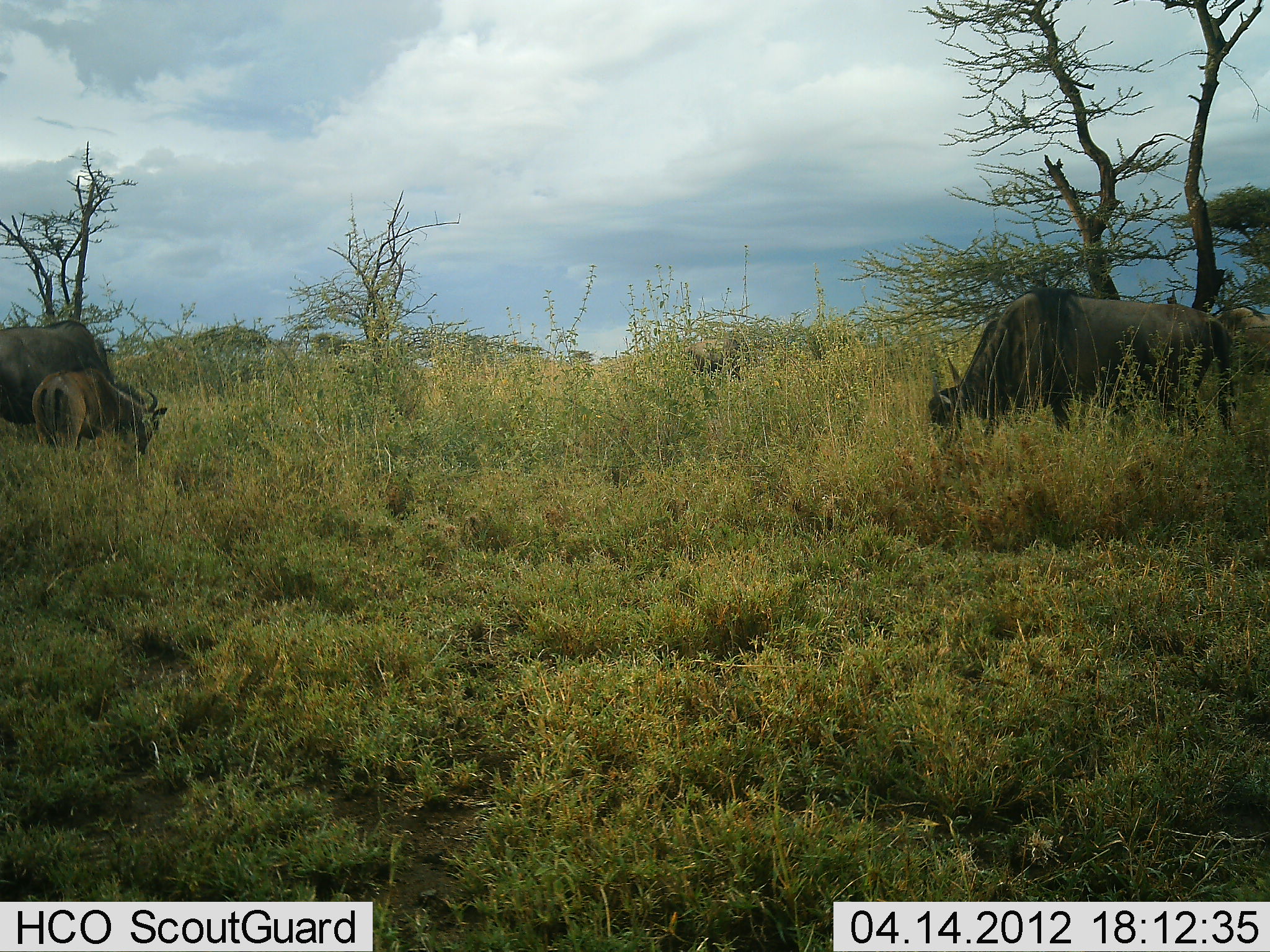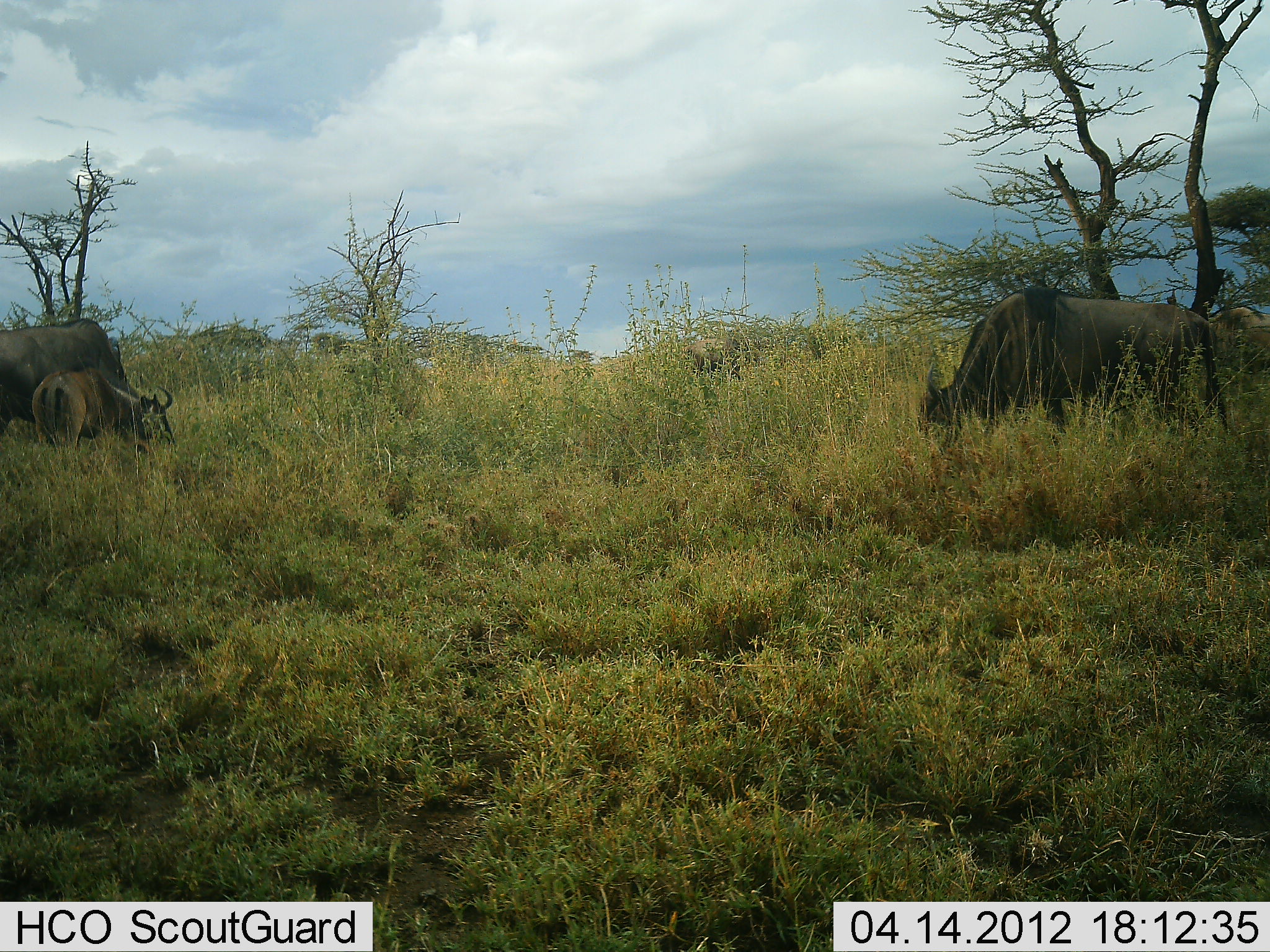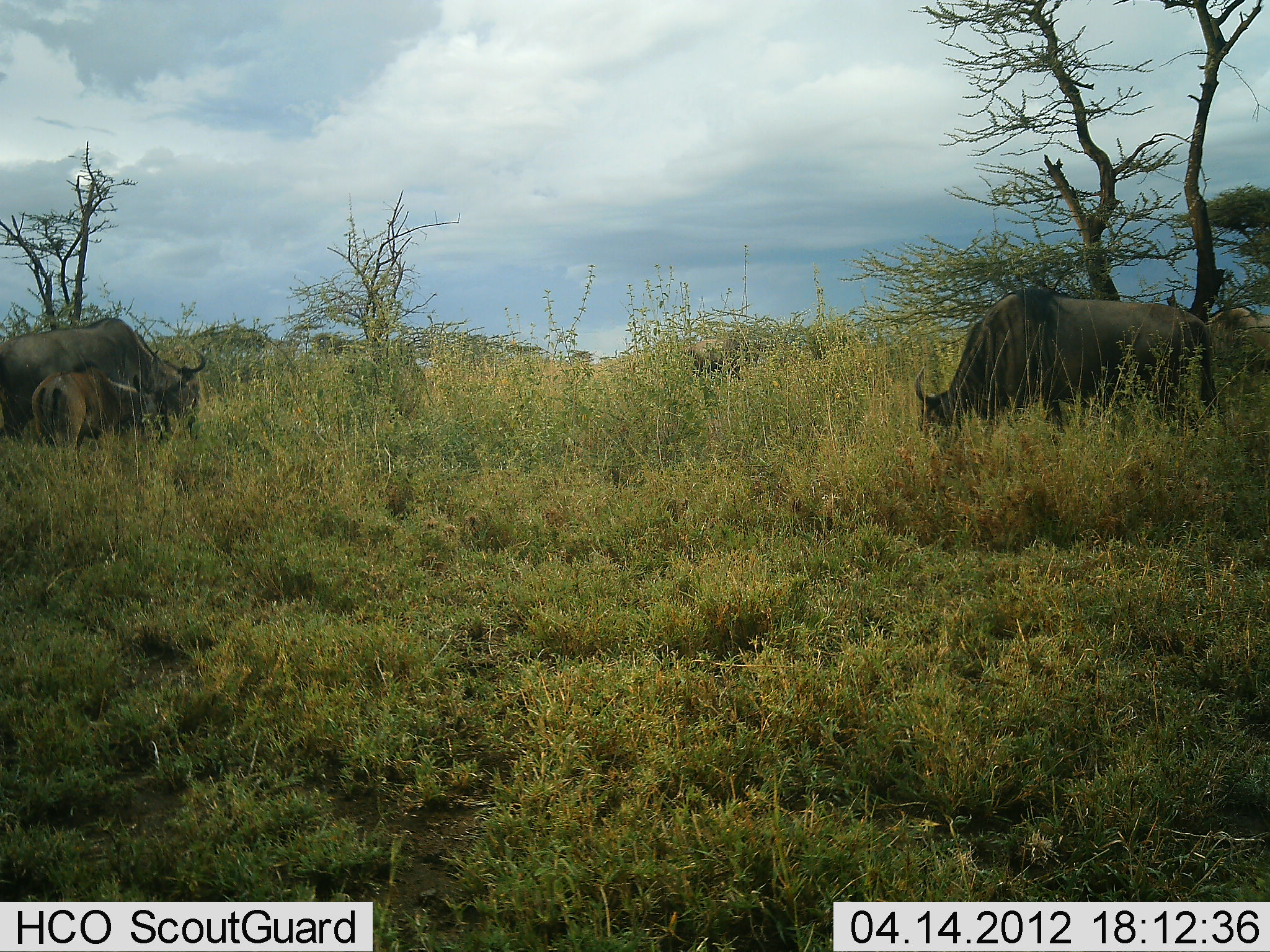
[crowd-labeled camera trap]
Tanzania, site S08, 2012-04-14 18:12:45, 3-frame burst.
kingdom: Animalia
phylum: Chordata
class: Mammalia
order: Artiodactyla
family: Bovidae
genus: Connochaetes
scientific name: Connochaetes taurinus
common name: blue wildebeest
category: wildebeest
Wildebeest (blue wildebeest) (Connochaetes taurinus), count 3. Behavior (volunteer vote fractions): standing 19%, resting 5%, moving 10%, interacting 0%. Young present (vote fraction): 76%. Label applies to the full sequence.